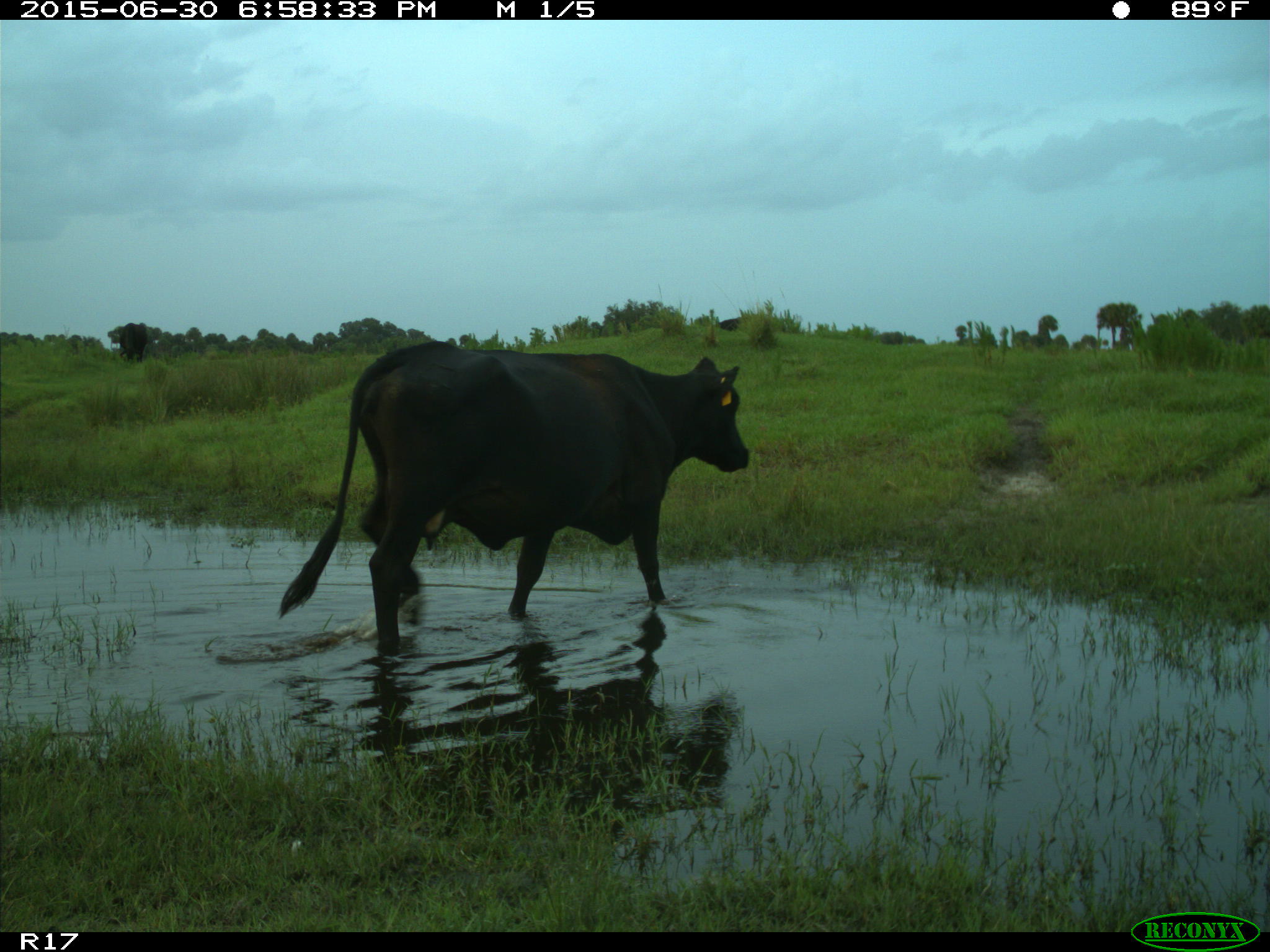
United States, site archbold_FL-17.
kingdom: Animalia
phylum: Chordata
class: Mammalia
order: Artiodactyla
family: Bovidae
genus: Bos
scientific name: Bos taurus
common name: domestic cow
Bos taurus (domestic cow).